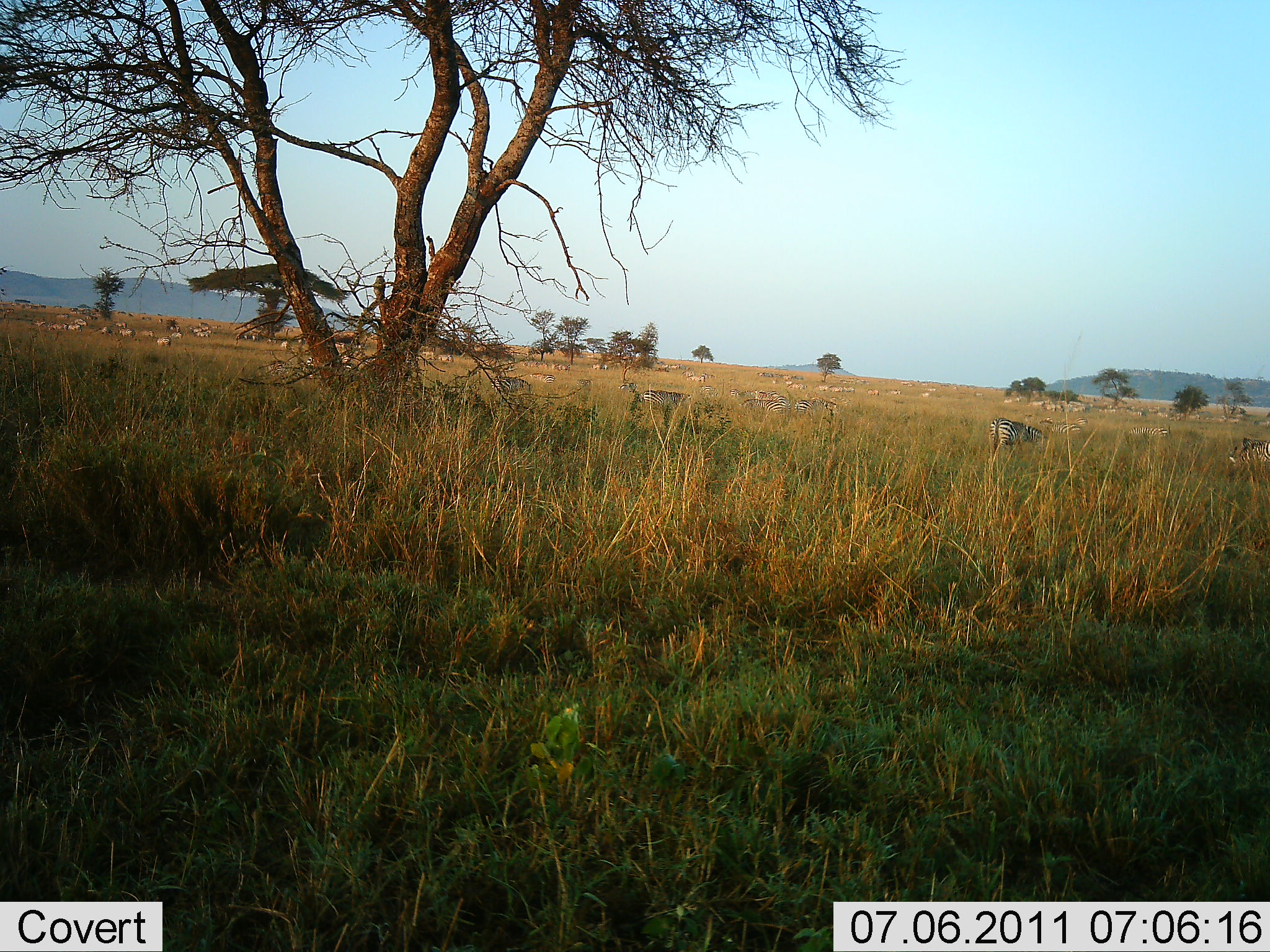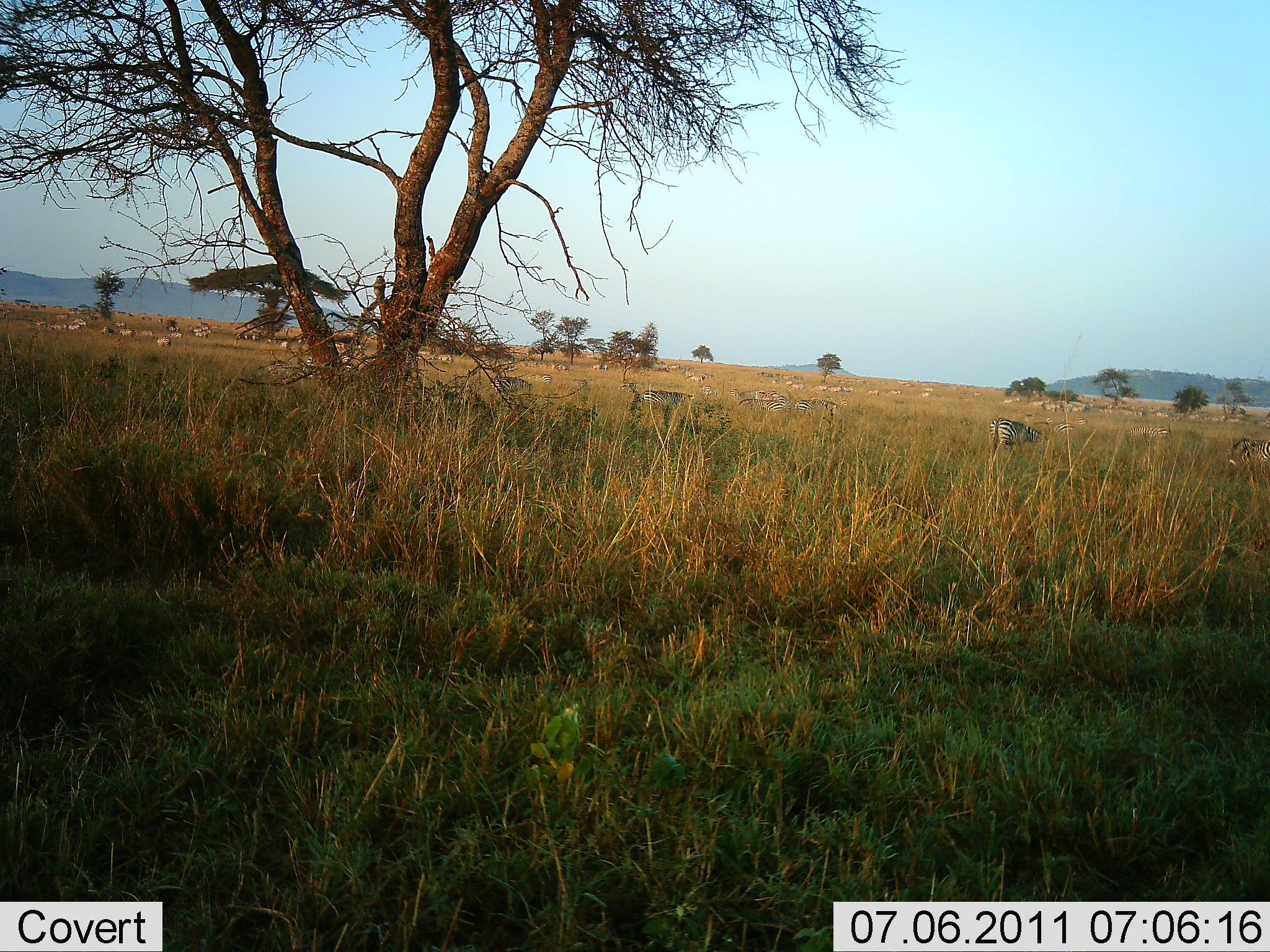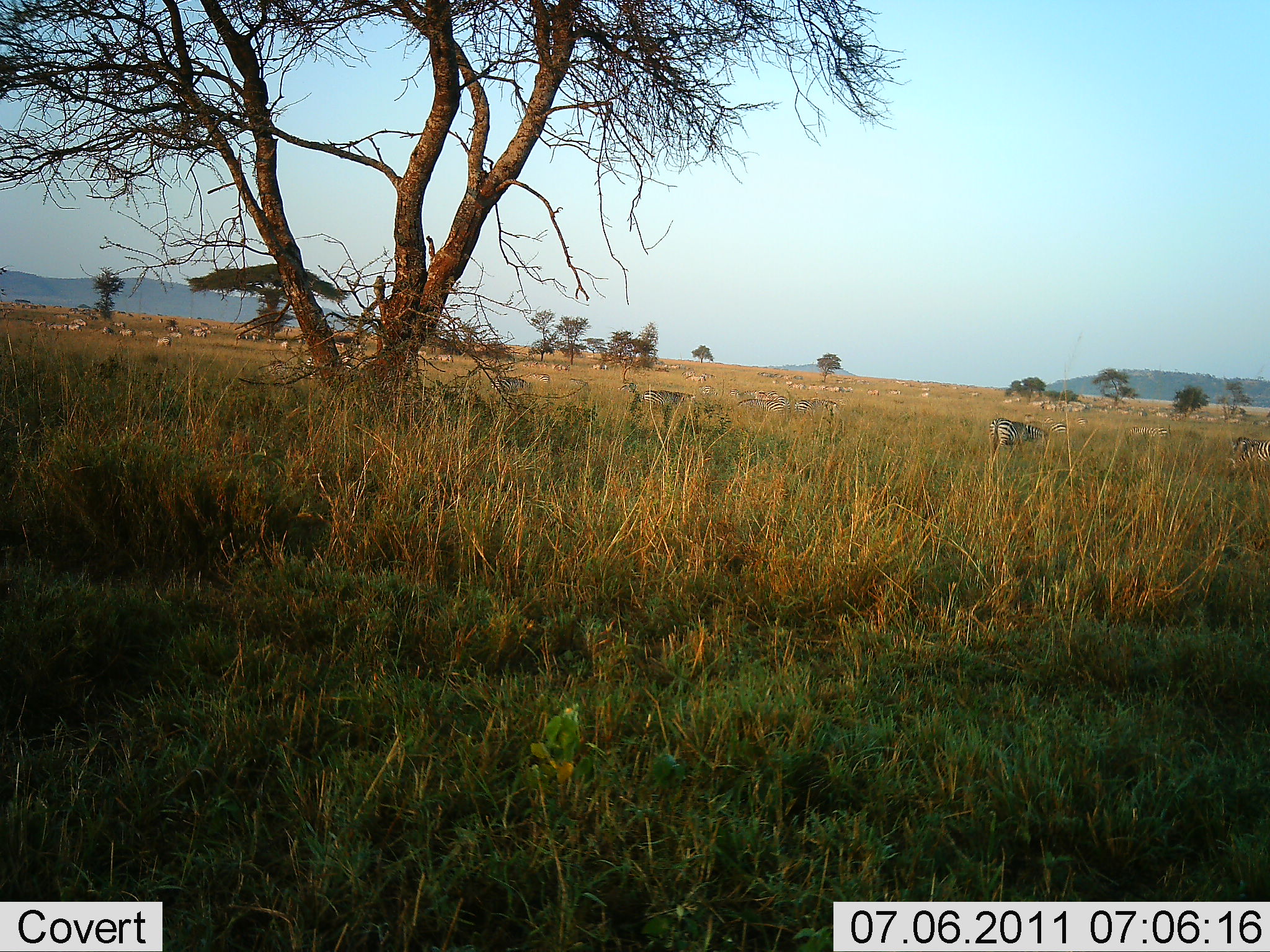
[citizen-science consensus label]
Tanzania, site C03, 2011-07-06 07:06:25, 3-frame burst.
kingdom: Animalia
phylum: Chordata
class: Mammalia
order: Perissodactyla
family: Equidae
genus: Equus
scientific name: Equus quagga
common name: plains zebra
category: zebra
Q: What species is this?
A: Zebra (plains zebra) (Equus quagga).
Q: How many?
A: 11-50.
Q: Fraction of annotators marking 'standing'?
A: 60%.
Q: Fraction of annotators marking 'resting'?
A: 0%.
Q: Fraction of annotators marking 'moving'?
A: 10%.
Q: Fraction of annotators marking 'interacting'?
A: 0%.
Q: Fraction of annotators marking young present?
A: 0%.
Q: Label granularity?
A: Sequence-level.